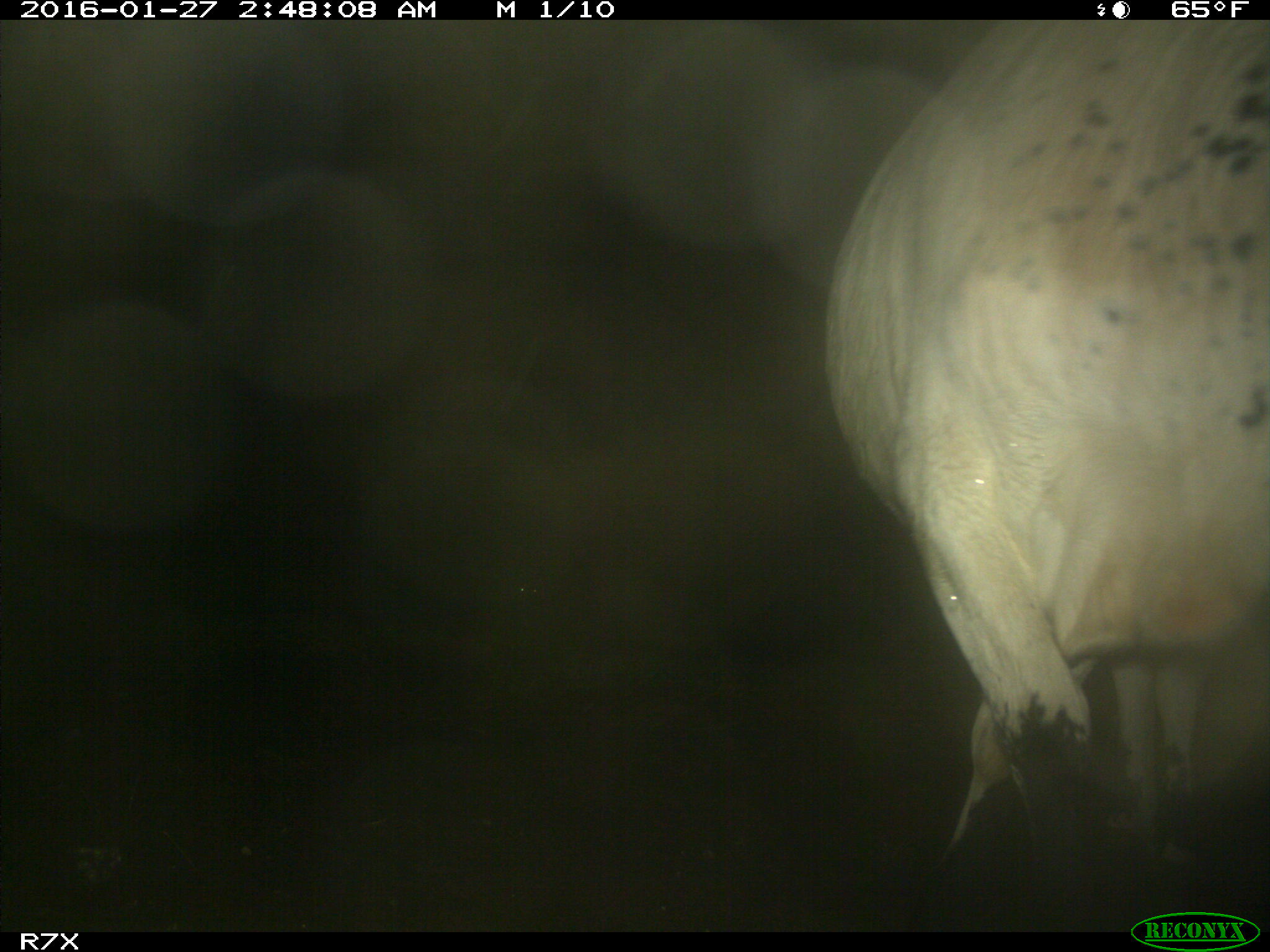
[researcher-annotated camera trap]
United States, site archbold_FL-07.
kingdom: Animalia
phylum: Chordata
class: Mammalia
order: Artiodactyla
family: Bovidae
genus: Bos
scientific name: Bos taurus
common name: domestic cow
Bos taurus (domestic cow).